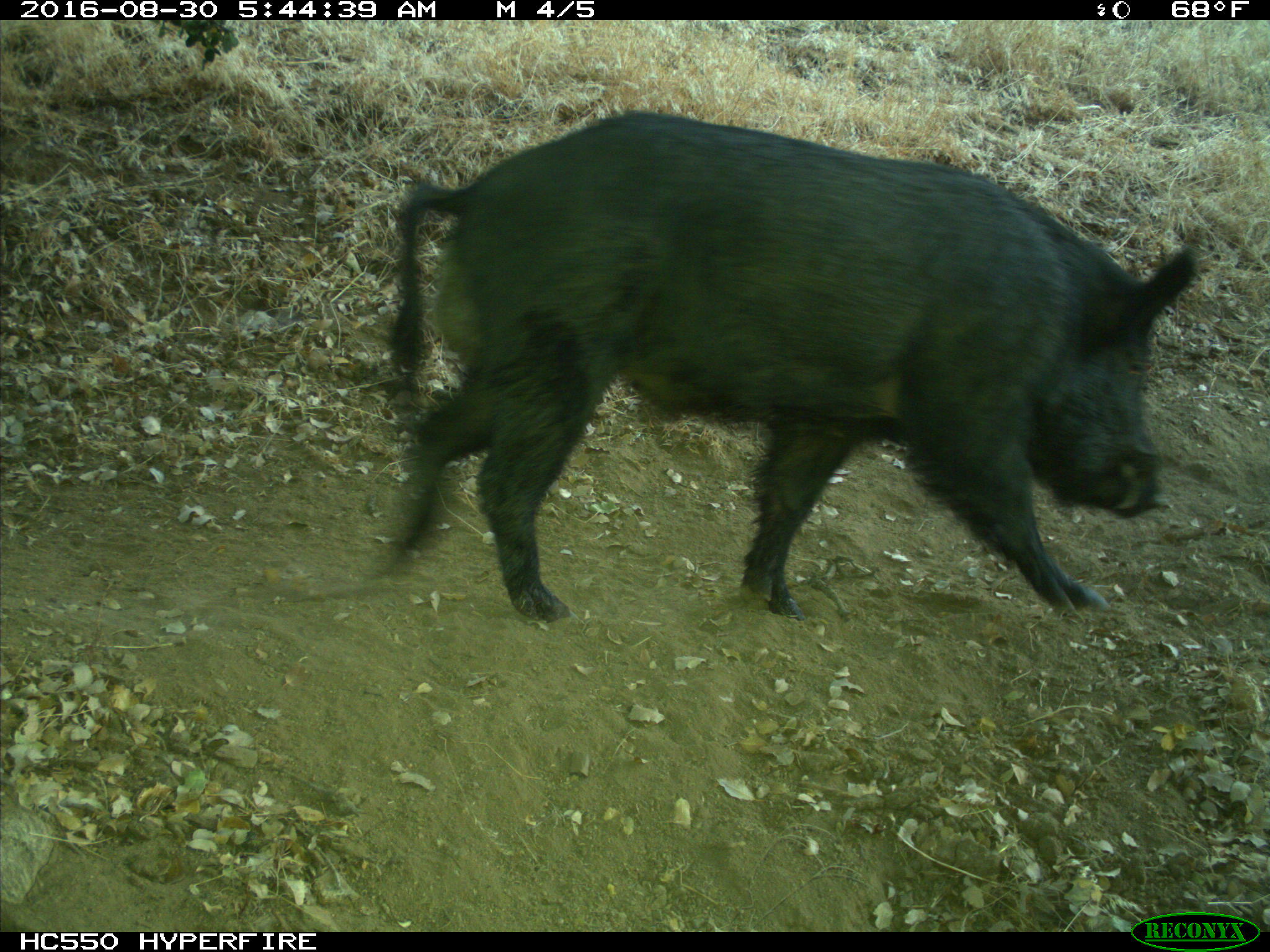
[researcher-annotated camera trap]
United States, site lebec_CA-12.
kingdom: Animalia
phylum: Chordata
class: Mammalia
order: Artiodactyla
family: Suidae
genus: Sus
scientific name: Sus scrofa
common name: wild boar